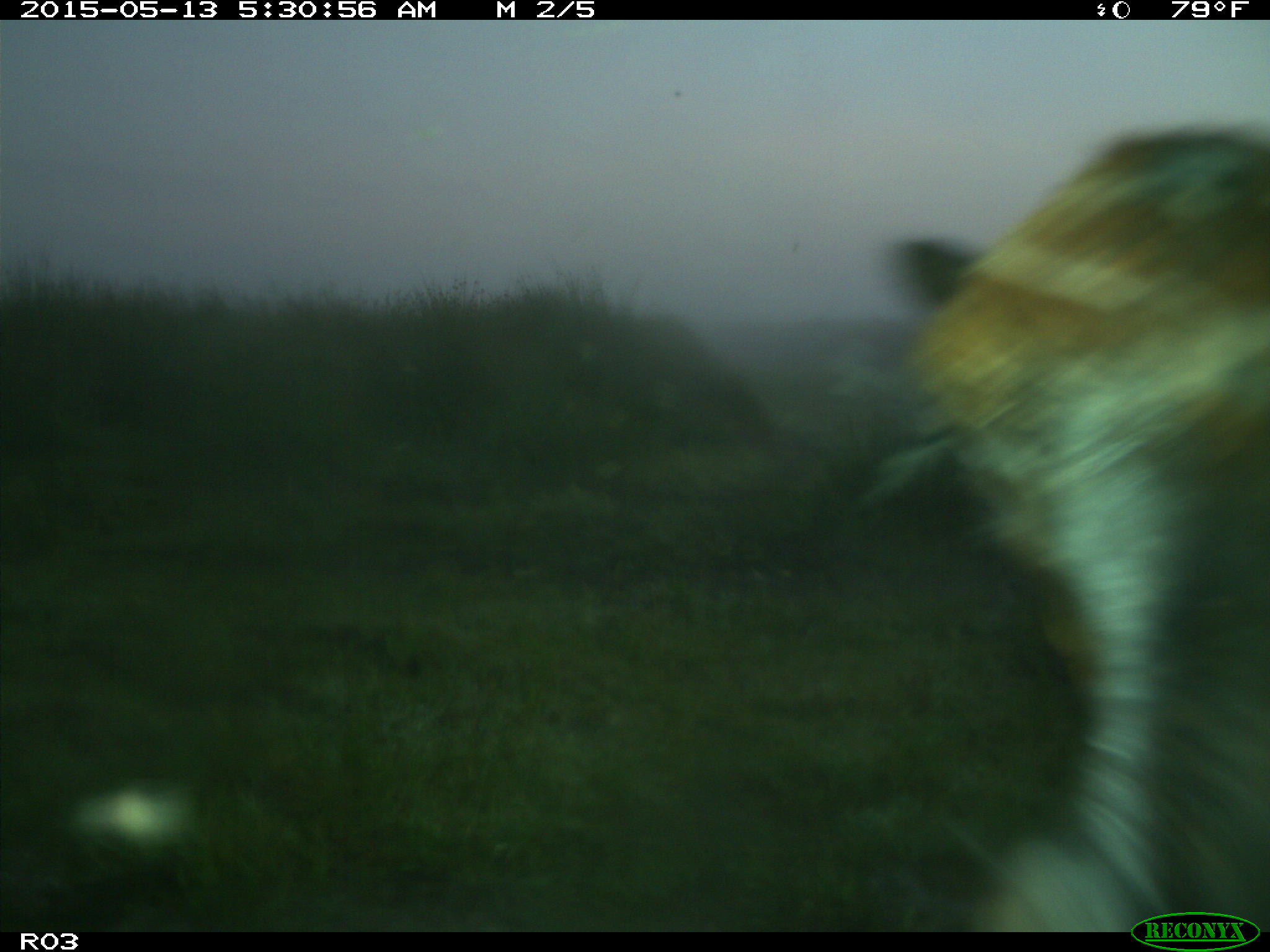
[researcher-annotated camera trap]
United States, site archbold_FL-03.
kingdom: Animalia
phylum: Chordata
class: Mammalia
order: Artiodactyla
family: Bovidae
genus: Bos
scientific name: Bos taurus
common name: domestic cow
Bos taurus (domestic cow).